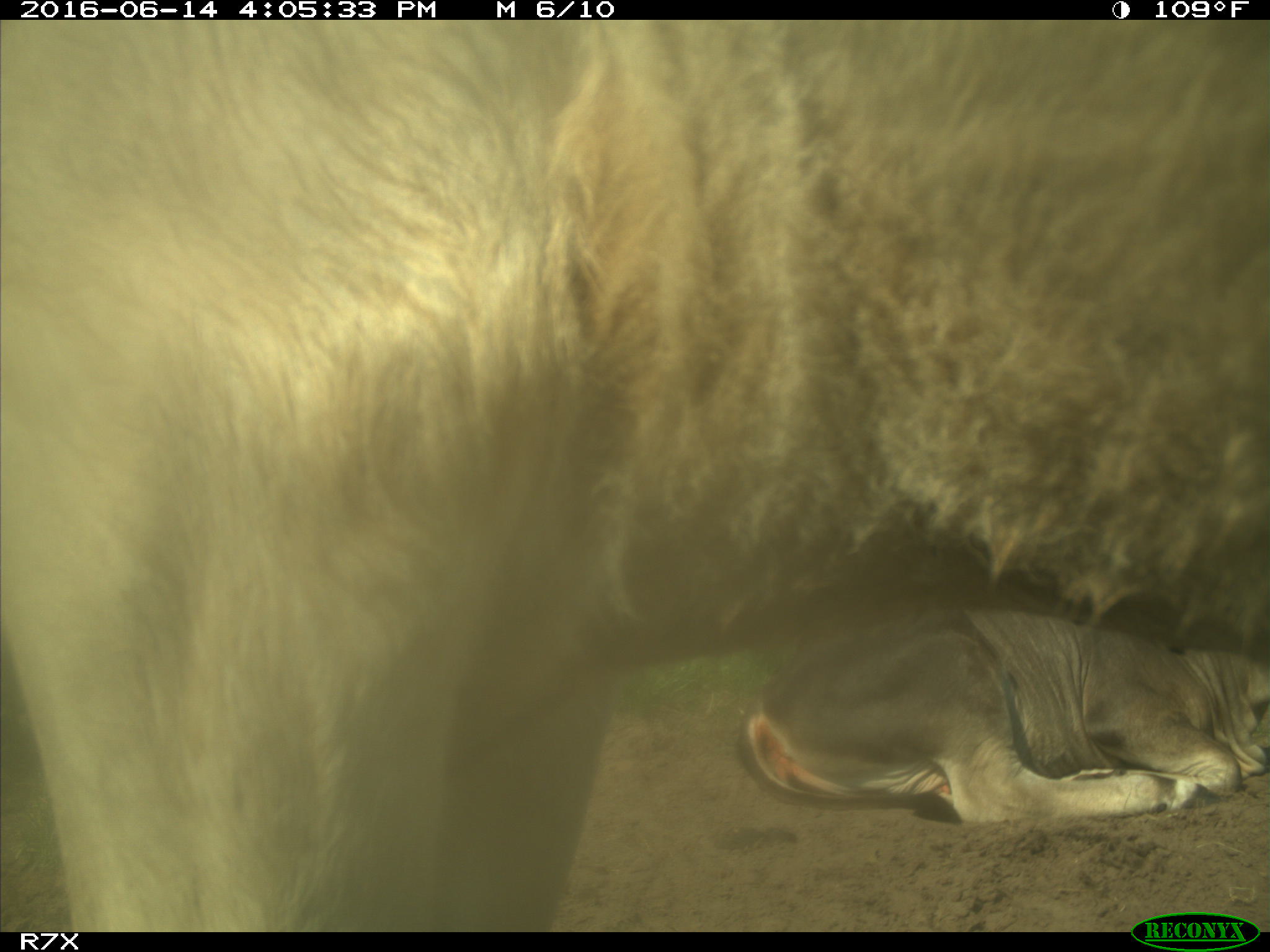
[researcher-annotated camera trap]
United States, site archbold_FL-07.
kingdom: Animalia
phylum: Chordata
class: Mammalia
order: Artiodactyla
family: Bovidae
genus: Bos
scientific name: Bos taurus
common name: domestic cow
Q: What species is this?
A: Bos taurus (domestic cow).